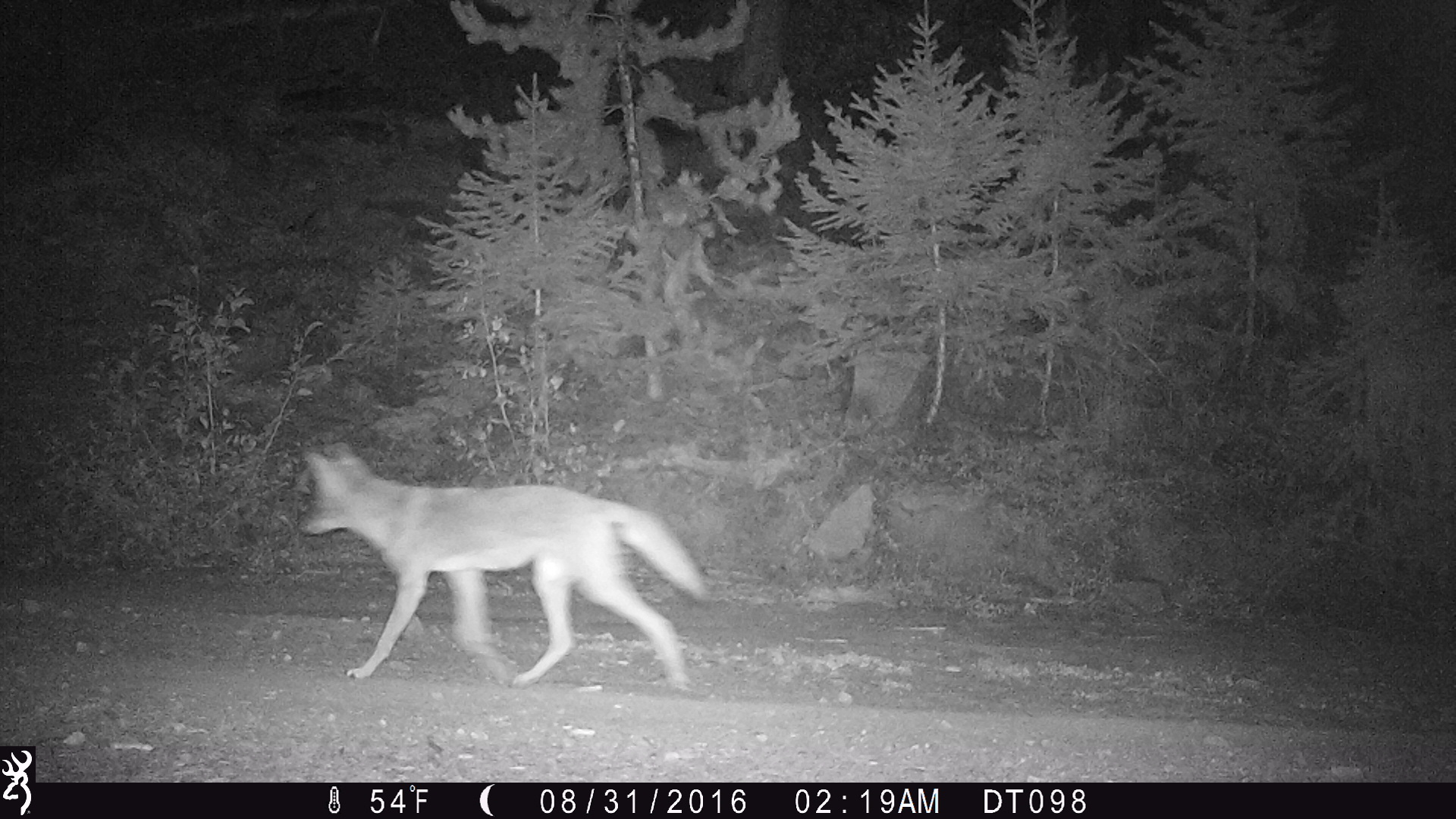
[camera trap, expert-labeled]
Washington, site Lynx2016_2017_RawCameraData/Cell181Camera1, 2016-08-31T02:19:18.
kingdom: Animalia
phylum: Chordata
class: Mammalia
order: Carnivora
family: Canidae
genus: Canis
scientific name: Canis latrans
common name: coyote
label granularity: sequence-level